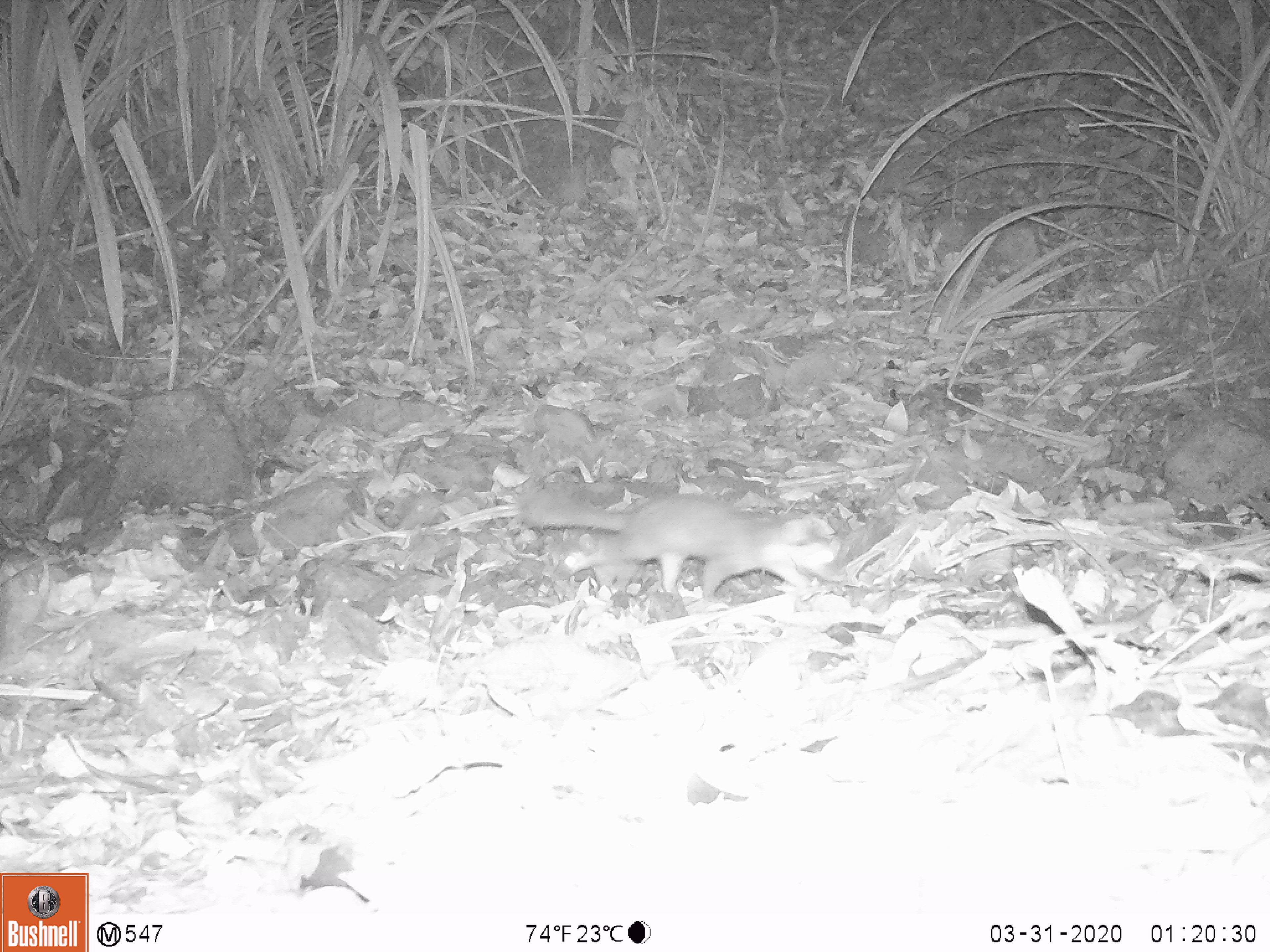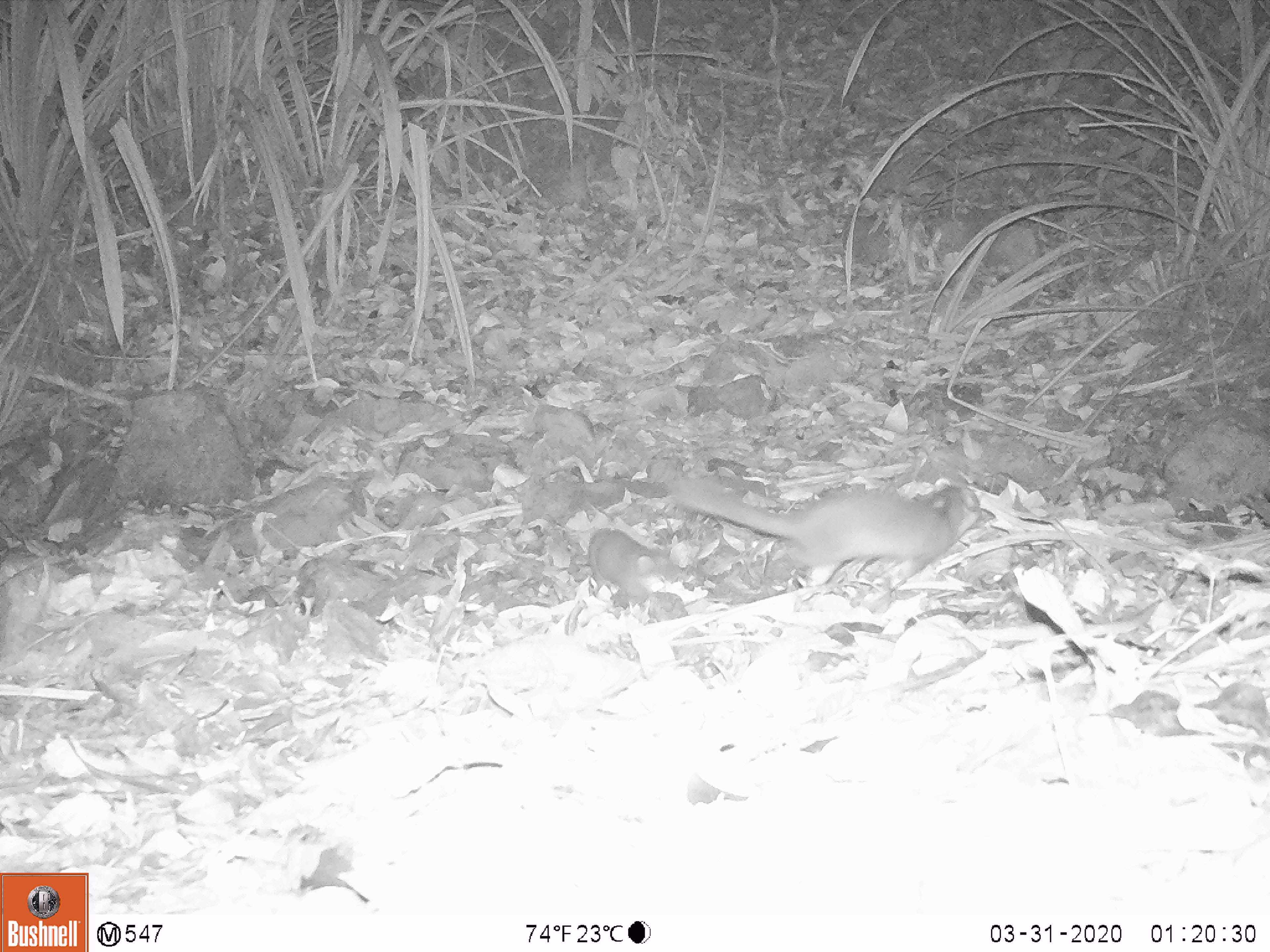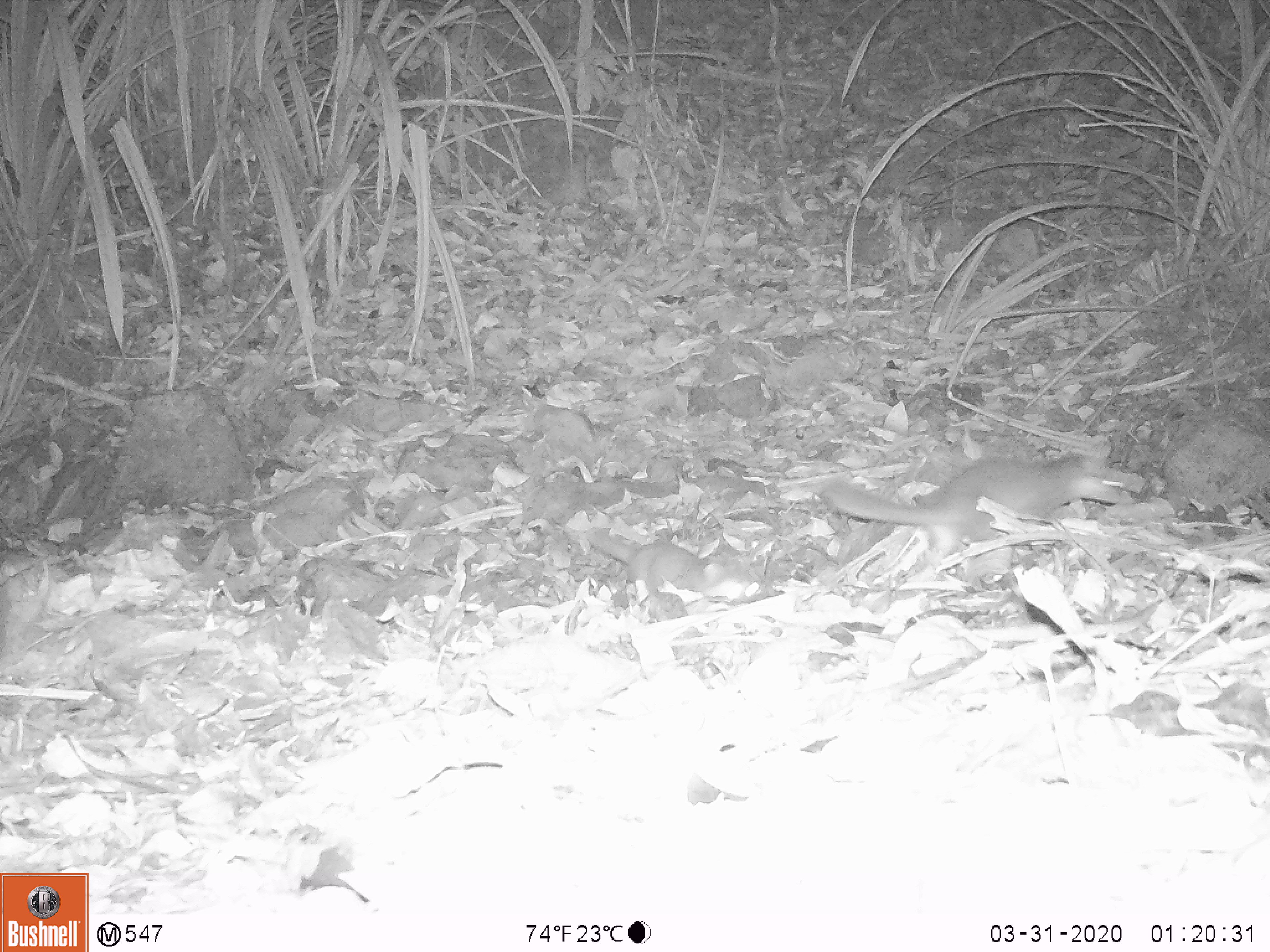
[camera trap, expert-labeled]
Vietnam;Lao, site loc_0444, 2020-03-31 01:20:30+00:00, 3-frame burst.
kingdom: Animalia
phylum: Chordata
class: Mammalia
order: Carnivora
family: Mustelidae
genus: Melogale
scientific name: Melogale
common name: ferret badger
Ferret badger (Melogale). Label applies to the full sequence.